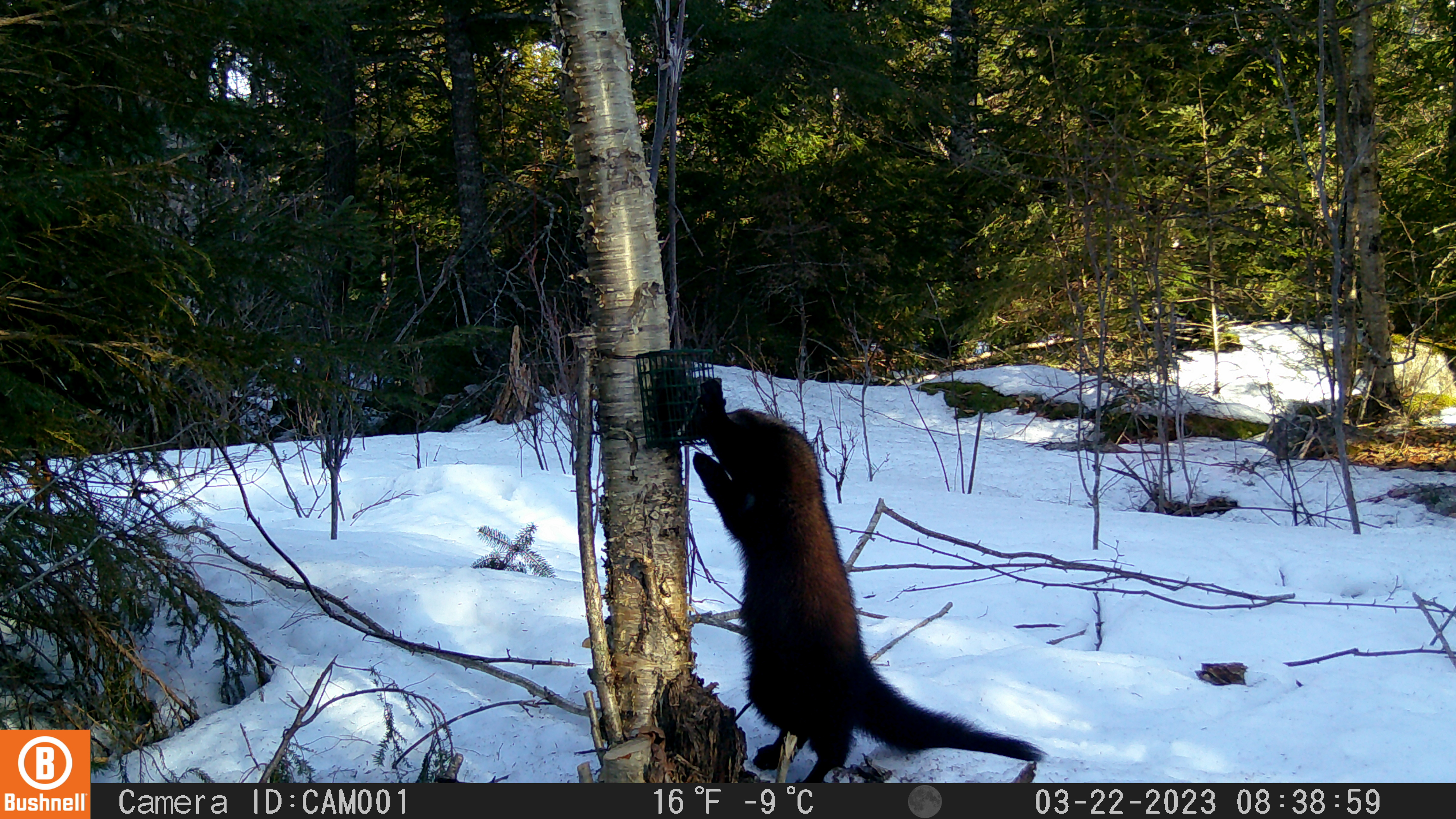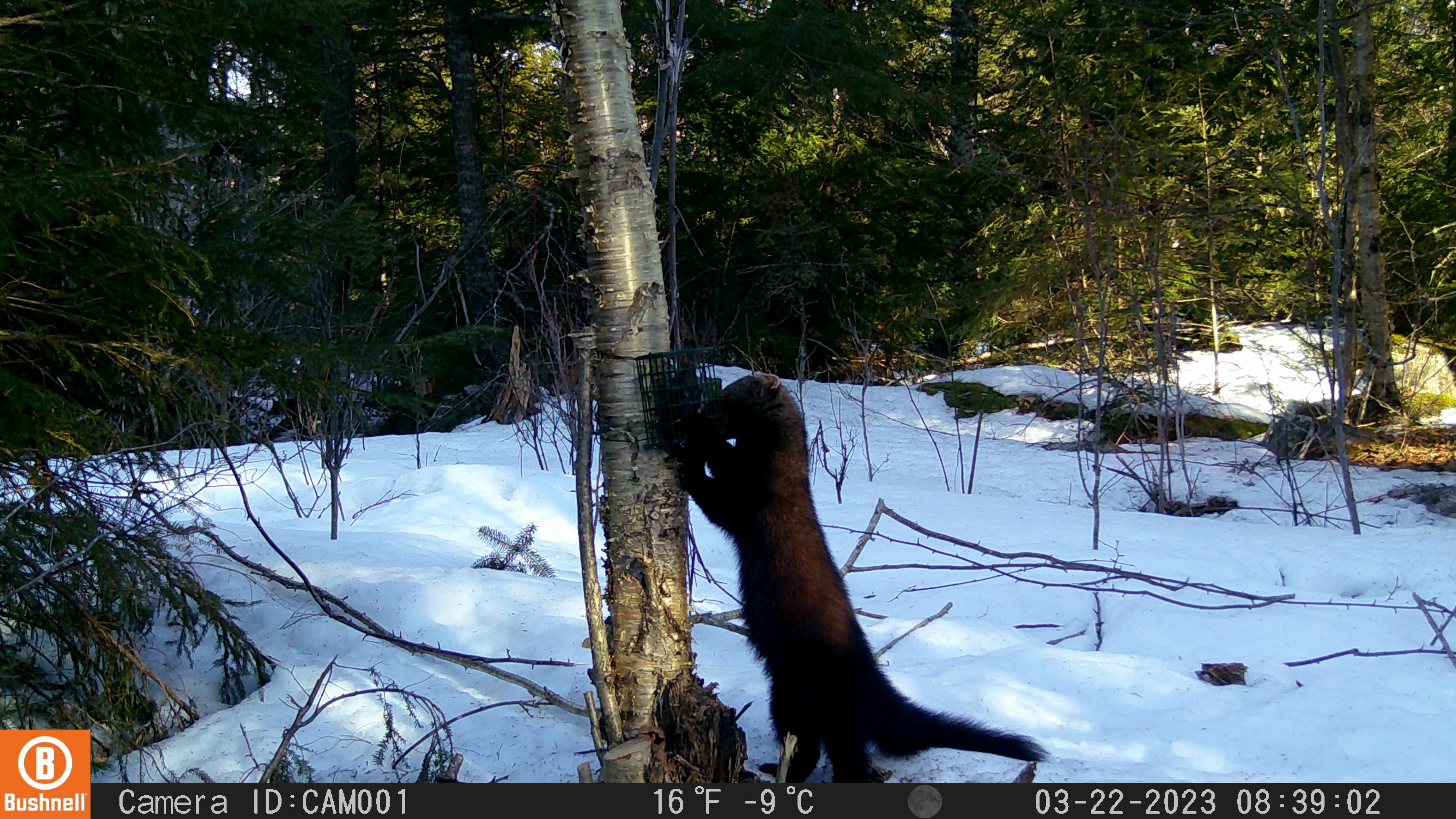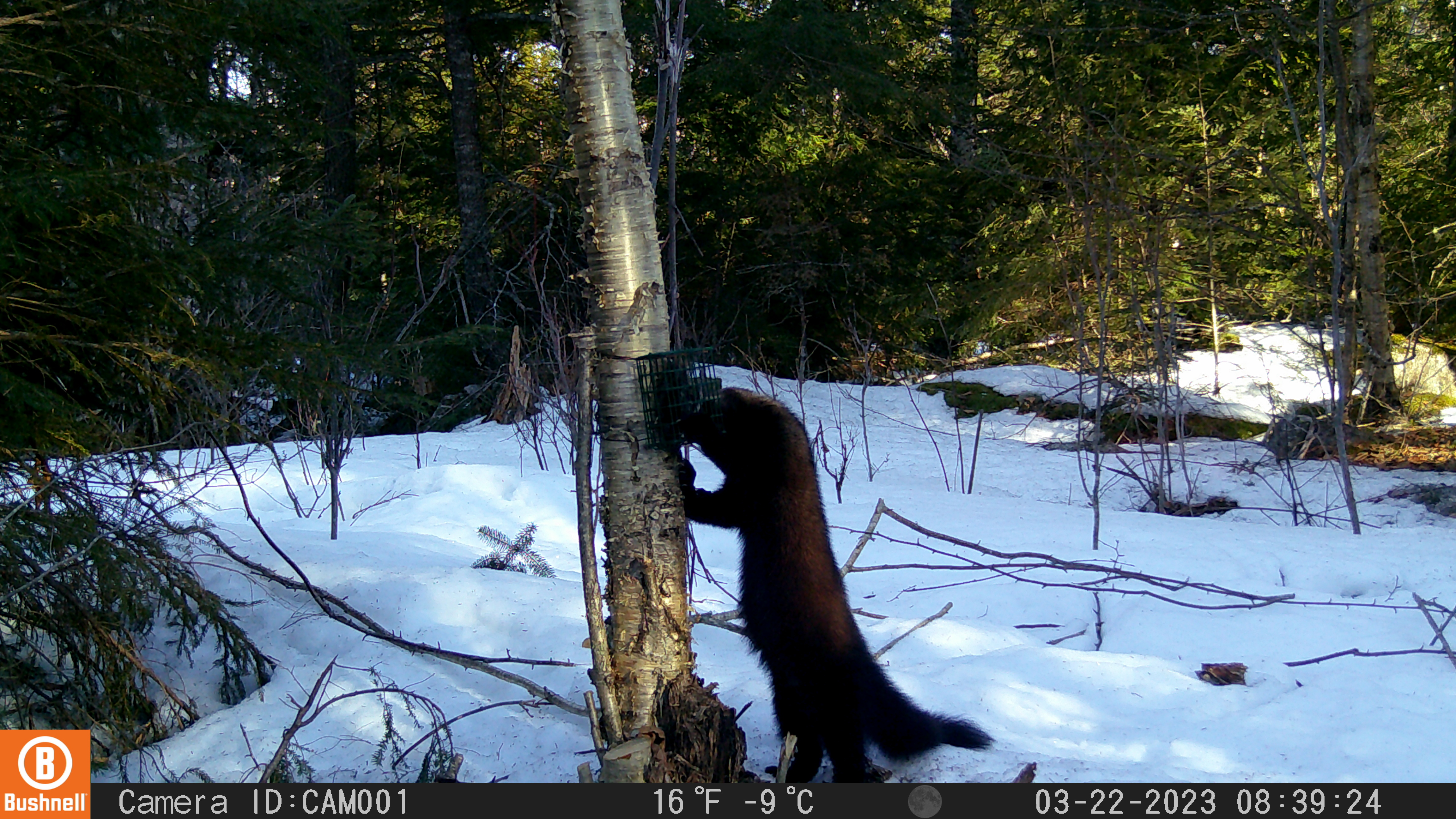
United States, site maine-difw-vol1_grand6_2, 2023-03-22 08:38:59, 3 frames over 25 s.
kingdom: Animalia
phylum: Chordata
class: Mammalia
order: Carnivora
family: Mustelidae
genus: Pekania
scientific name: Pekania pennanti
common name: fisher